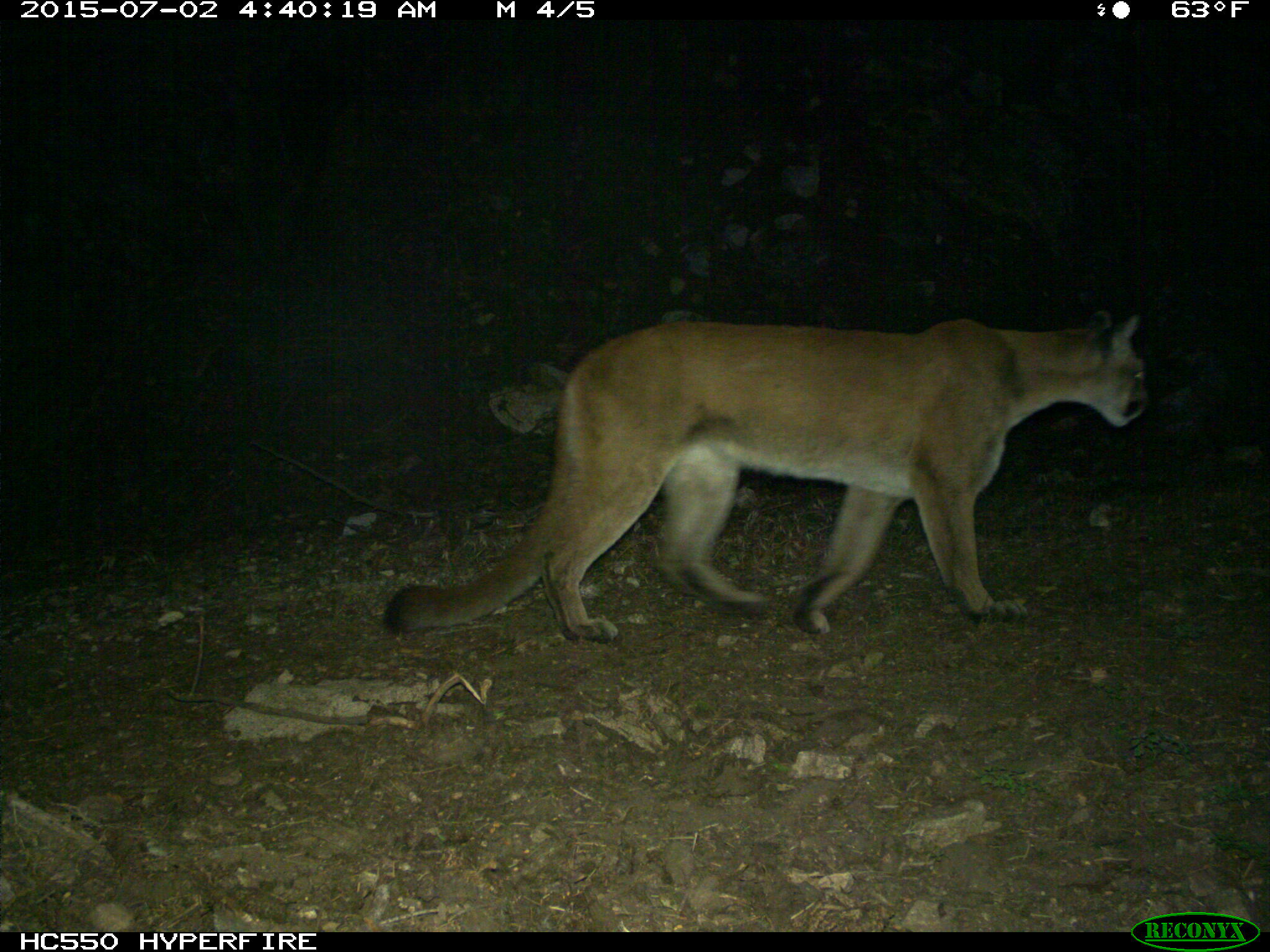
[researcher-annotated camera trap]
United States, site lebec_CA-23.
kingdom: Animalia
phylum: Chordata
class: Mammalia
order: Carnivora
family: Felidae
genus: Puma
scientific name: Puma concolor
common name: mountain lion